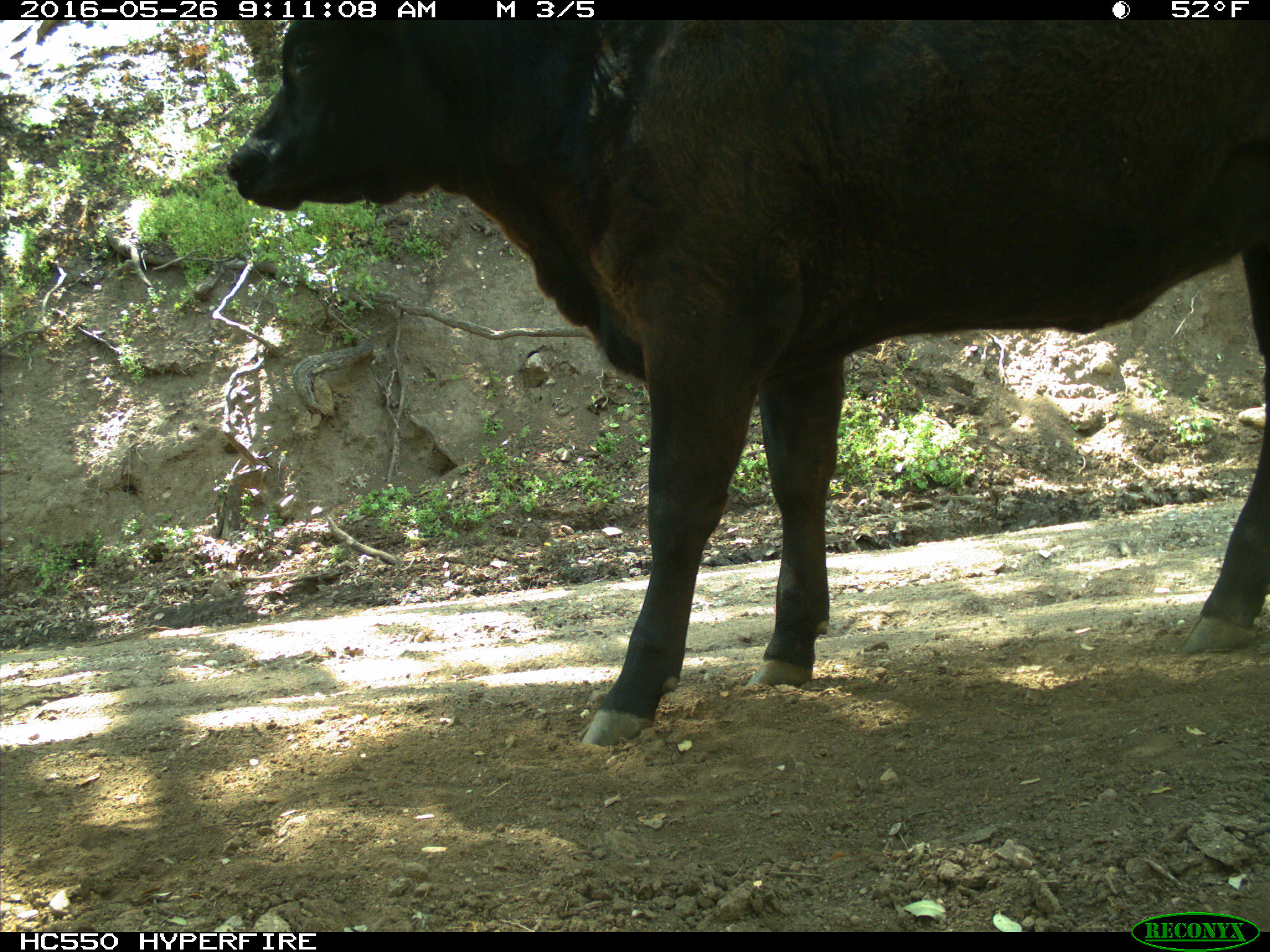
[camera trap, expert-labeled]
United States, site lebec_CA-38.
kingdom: Animalia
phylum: Chordata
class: Mammalia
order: Artiodactyla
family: Bovidae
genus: Bos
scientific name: Bos taurus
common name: domestic cow